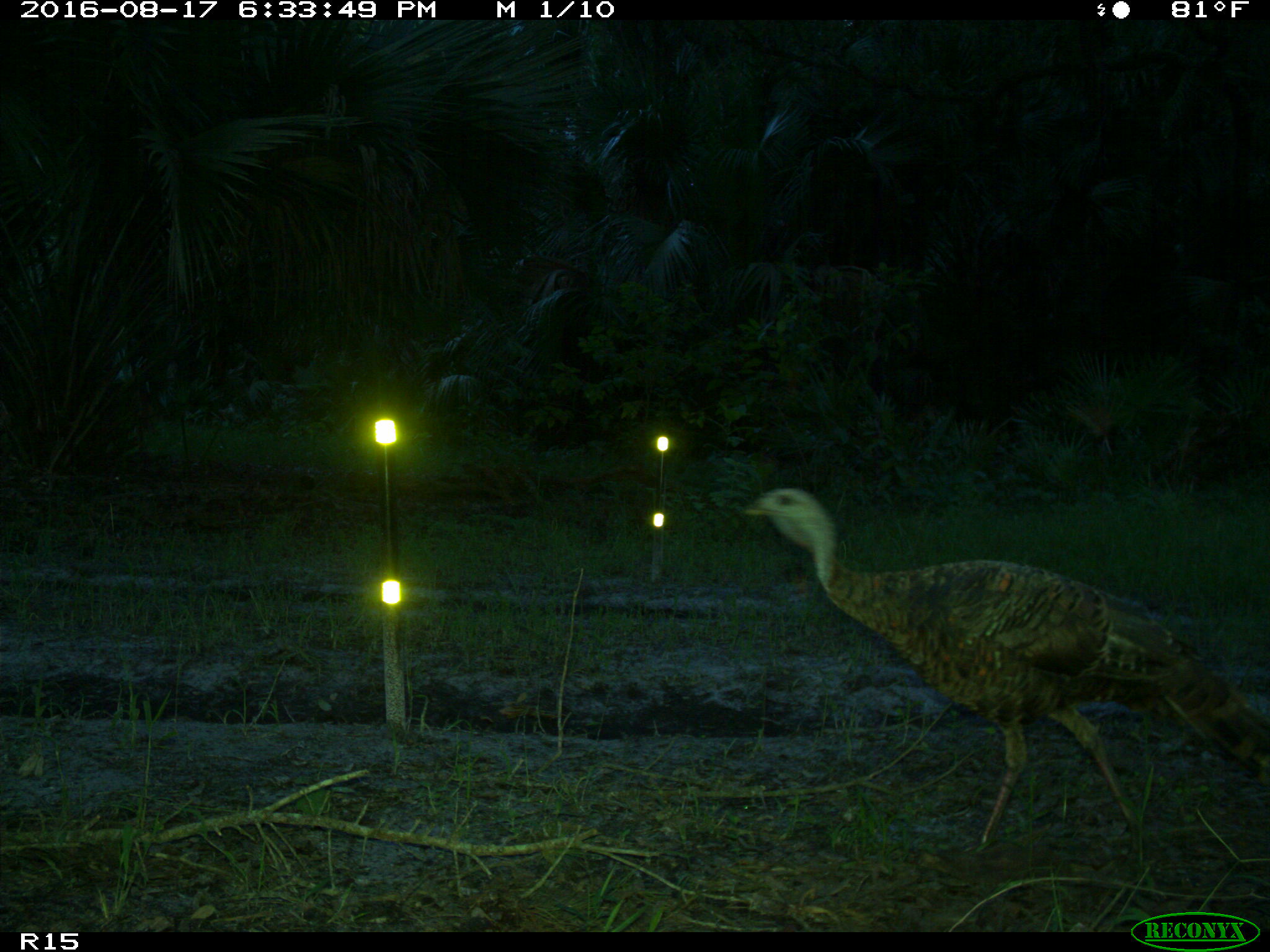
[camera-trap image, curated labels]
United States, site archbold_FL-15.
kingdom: Animalia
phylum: Chordata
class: Aves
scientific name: Aves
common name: birds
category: unidentified bird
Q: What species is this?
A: Unidentified bird (birds) (Aves).